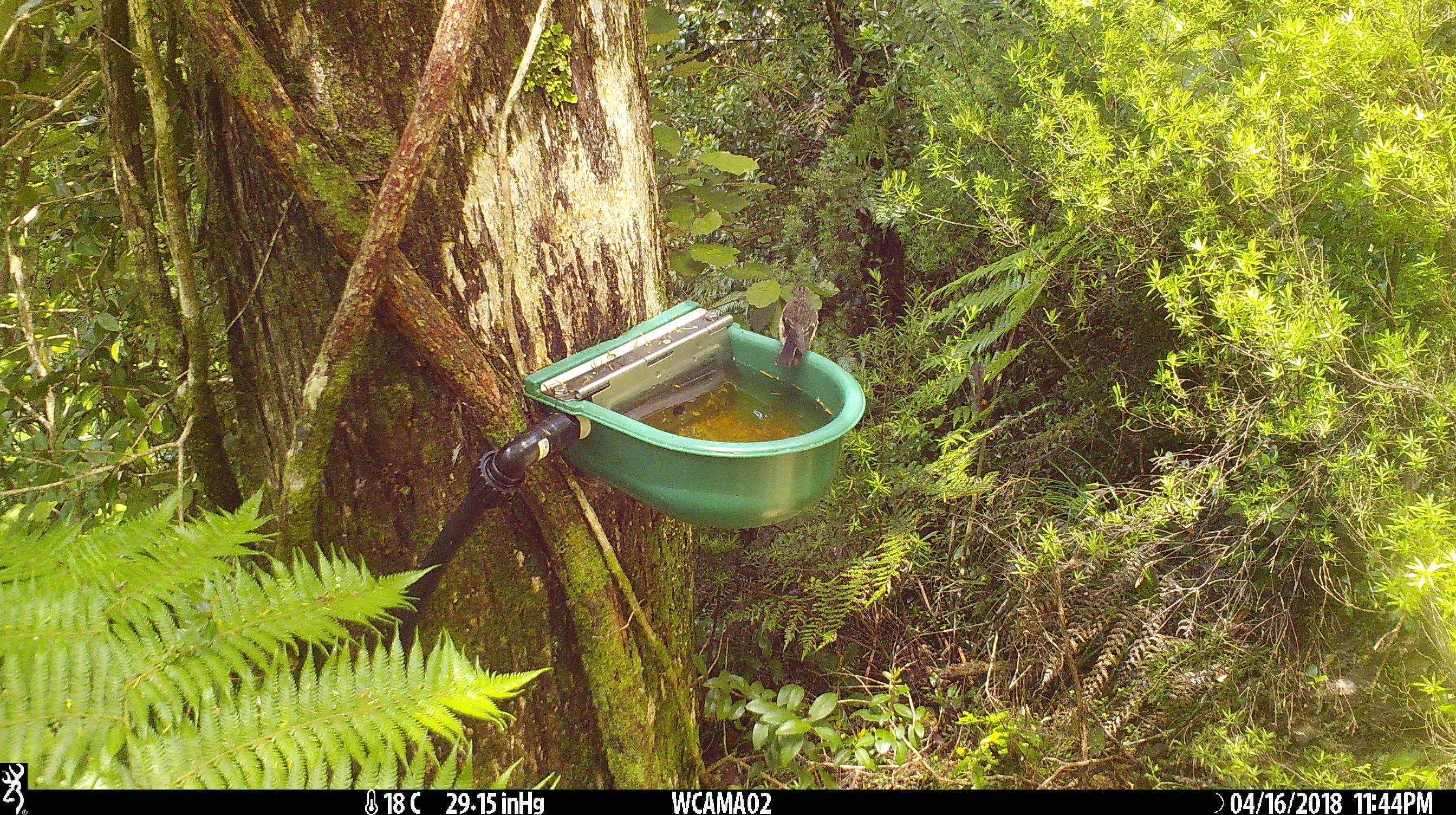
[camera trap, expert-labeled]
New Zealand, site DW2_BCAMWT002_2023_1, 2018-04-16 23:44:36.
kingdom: Animalia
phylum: Chordata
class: Aves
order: Passeriformes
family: Petroicidae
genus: Petroica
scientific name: Petroica macrocephala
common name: tomtit